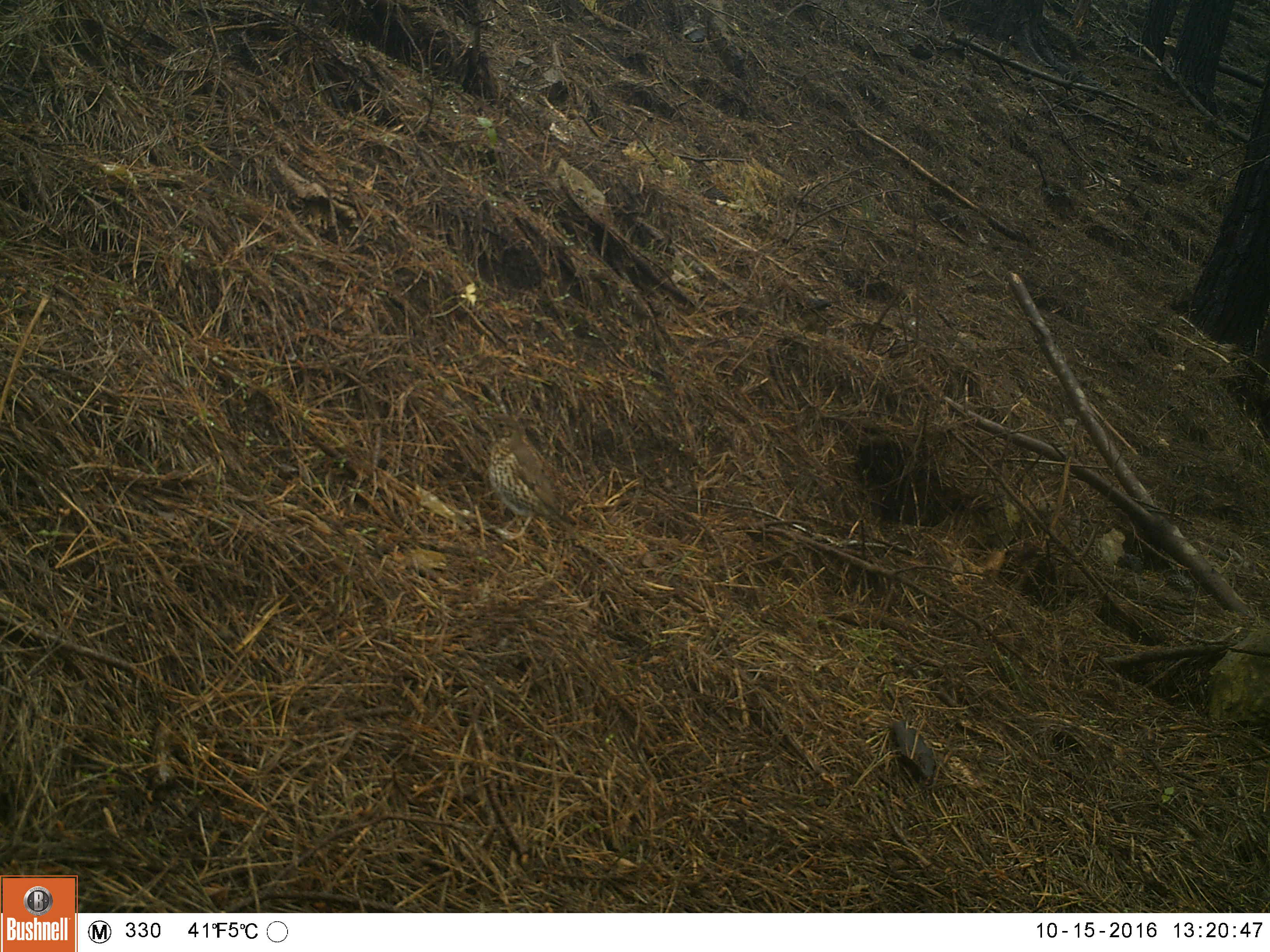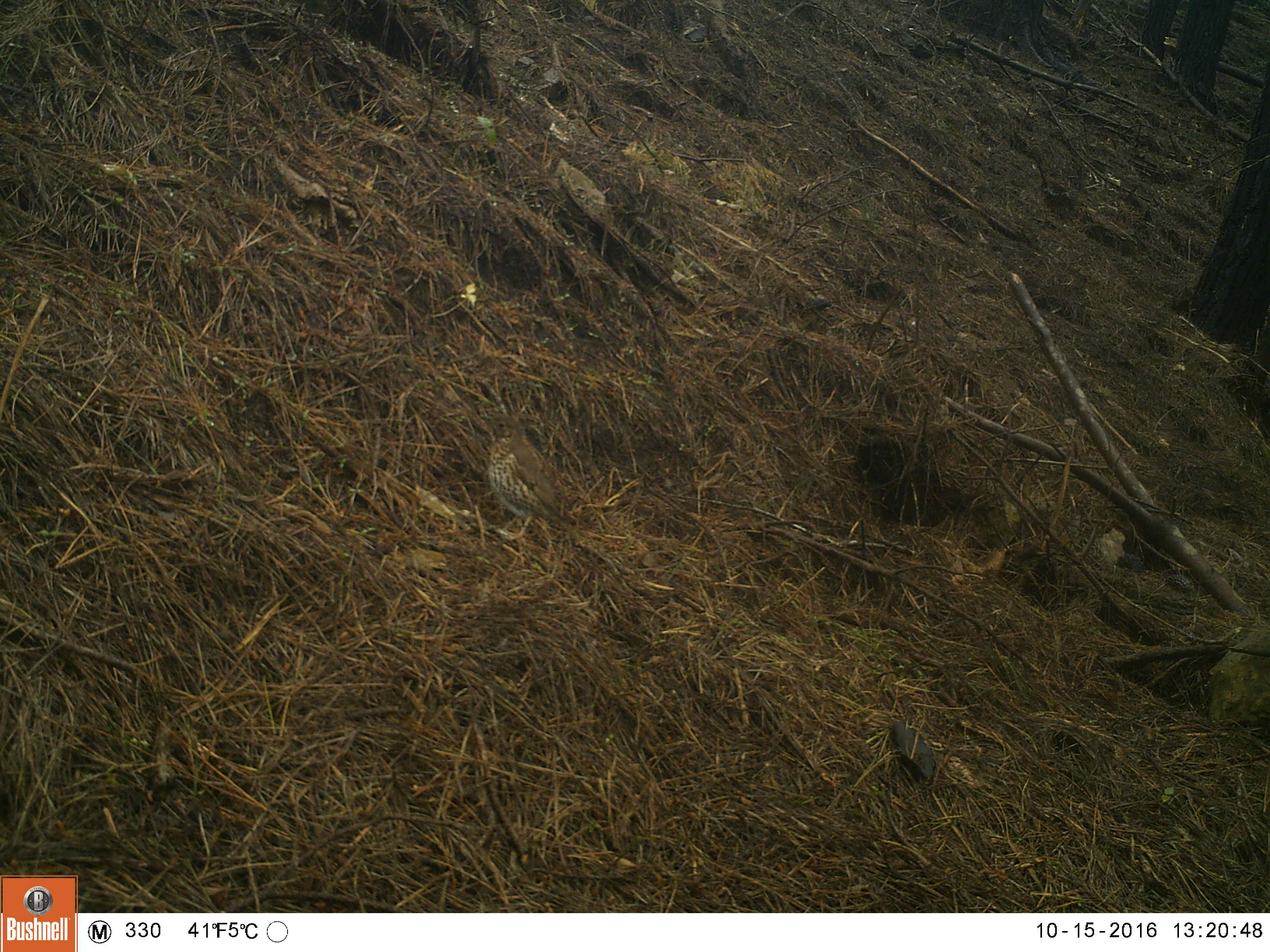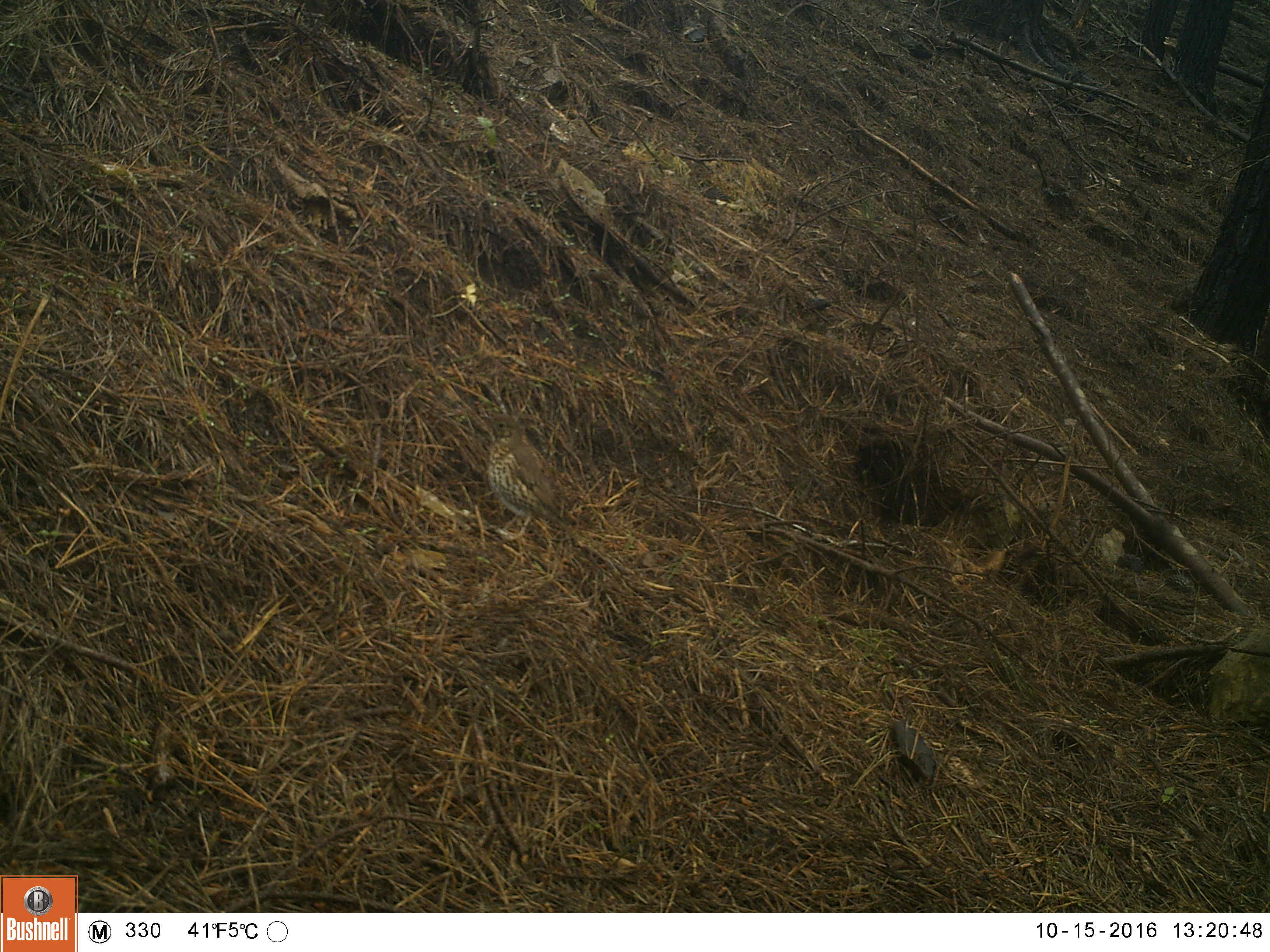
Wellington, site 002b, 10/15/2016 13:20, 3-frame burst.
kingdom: Animalia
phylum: Chordata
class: Aves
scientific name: Aves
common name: bird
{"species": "bird (Aves)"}